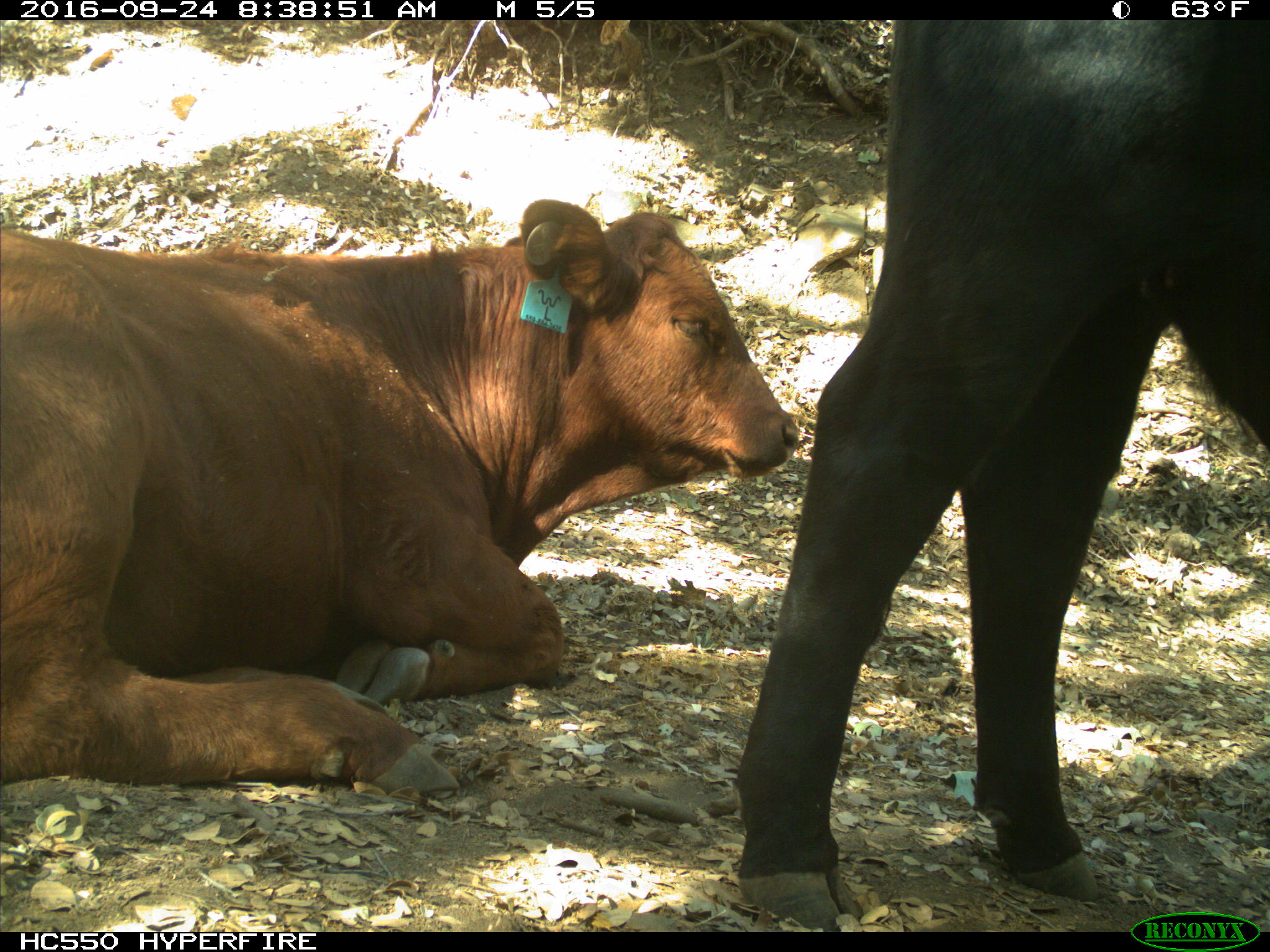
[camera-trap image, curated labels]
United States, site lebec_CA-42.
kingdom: Animalia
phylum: Chordata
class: Mammalia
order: Artiodactyla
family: Bovidae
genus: Bos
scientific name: Bos taurus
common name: domestic cow